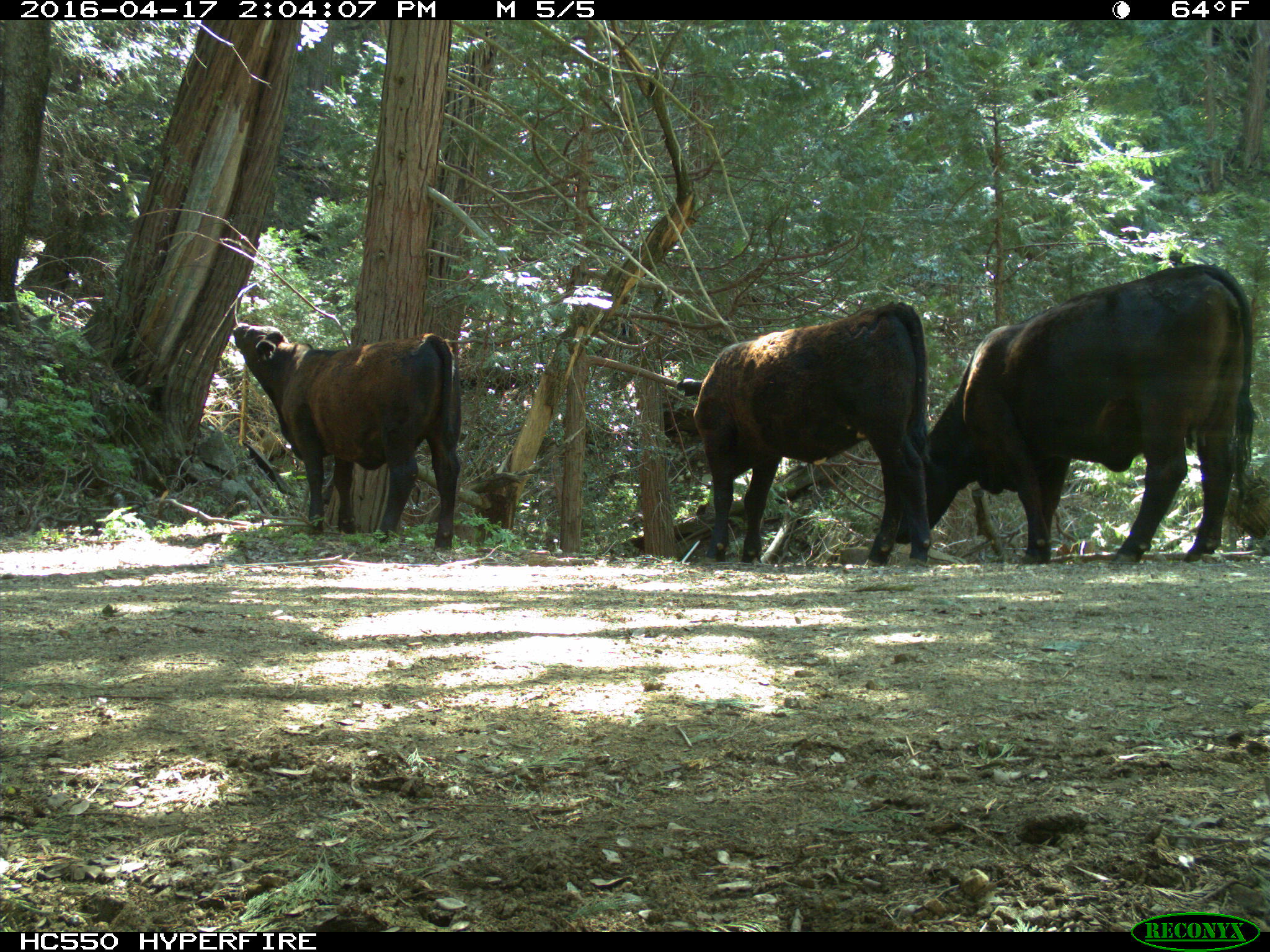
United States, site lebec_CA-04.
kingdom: Animalia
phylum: Chordata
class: Mammalia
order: Artiodactyla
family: Bovidae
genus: Bos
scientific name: Bos taurus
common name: domestic cow